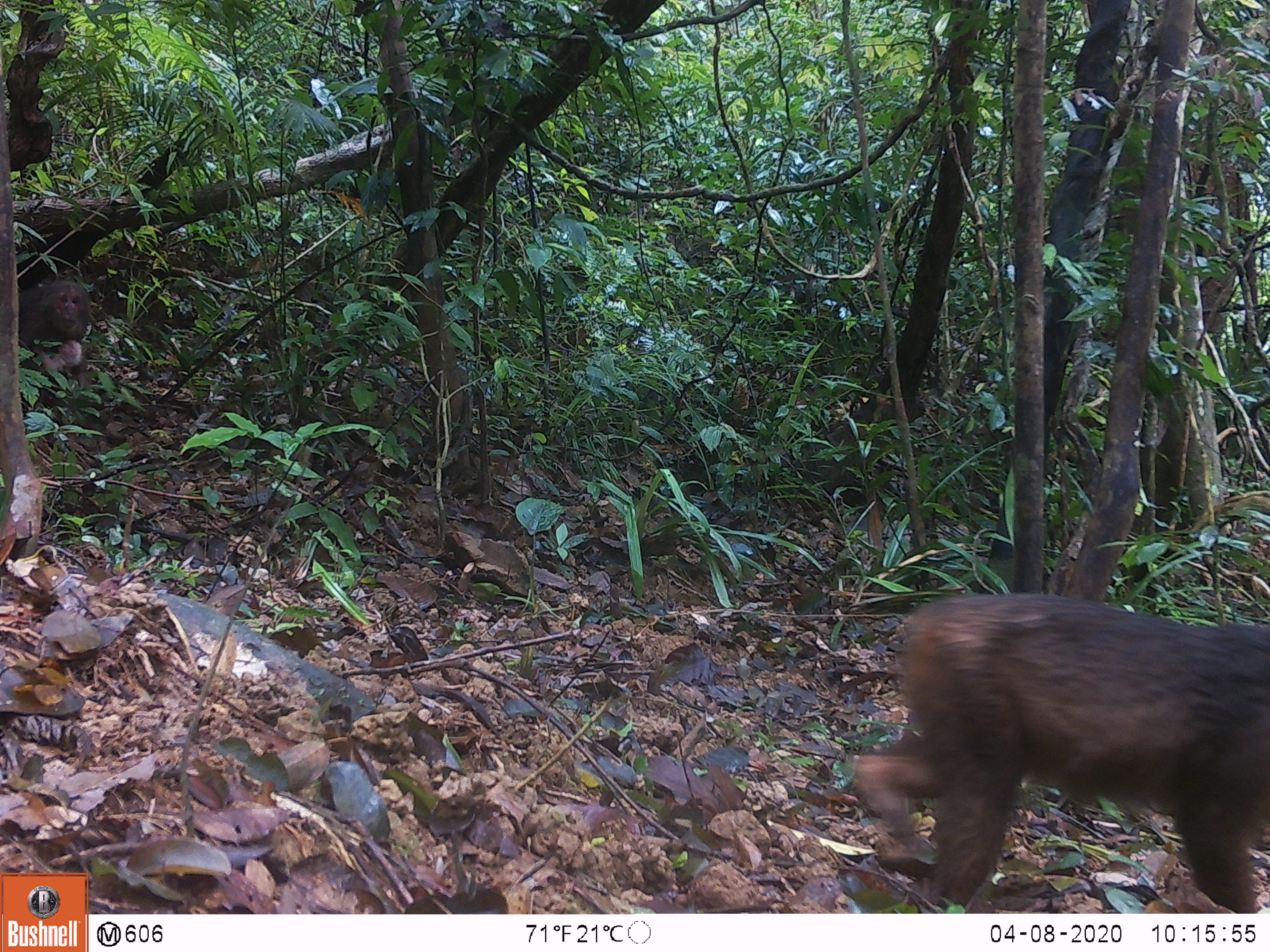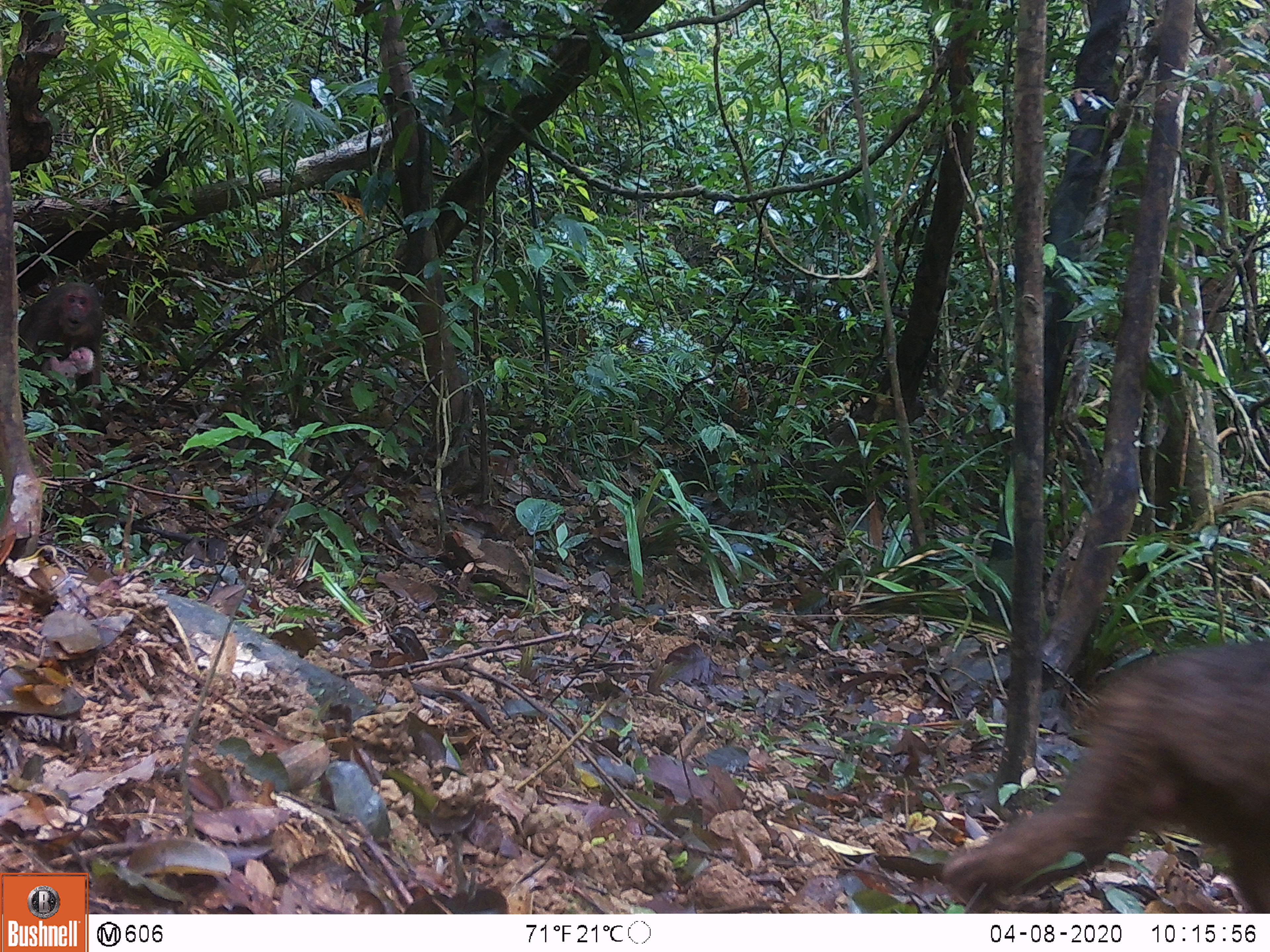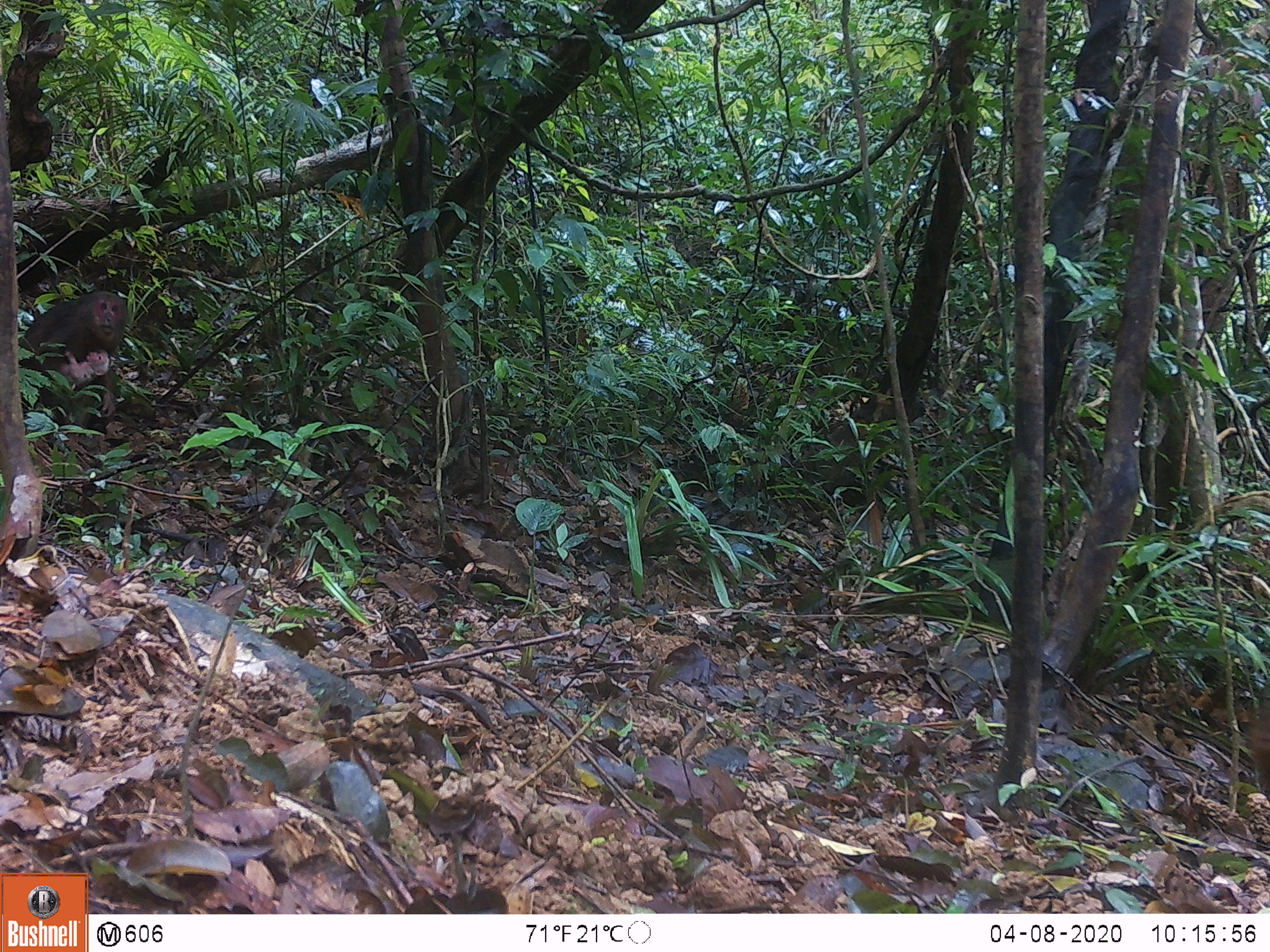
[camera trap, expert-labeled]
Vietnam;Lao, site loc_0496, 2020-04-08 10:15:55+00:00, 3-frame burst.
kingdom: Animalia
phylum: Chordata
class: Mammalia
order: Primates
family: Cercopithecidae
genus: Macaca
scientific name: Macaca arctoides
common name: stump-tailed macaque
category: stump tailed macaque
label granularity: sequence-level